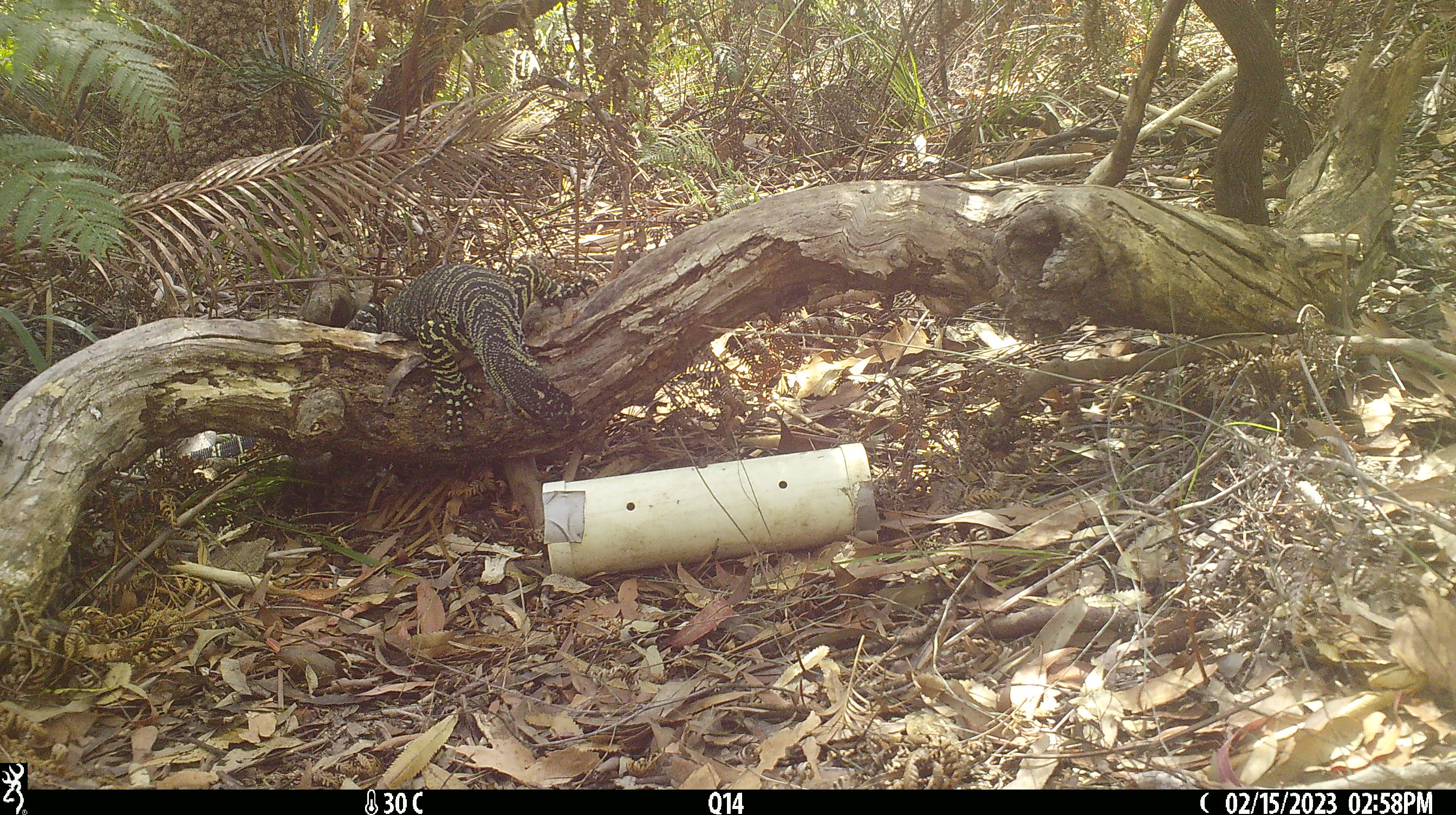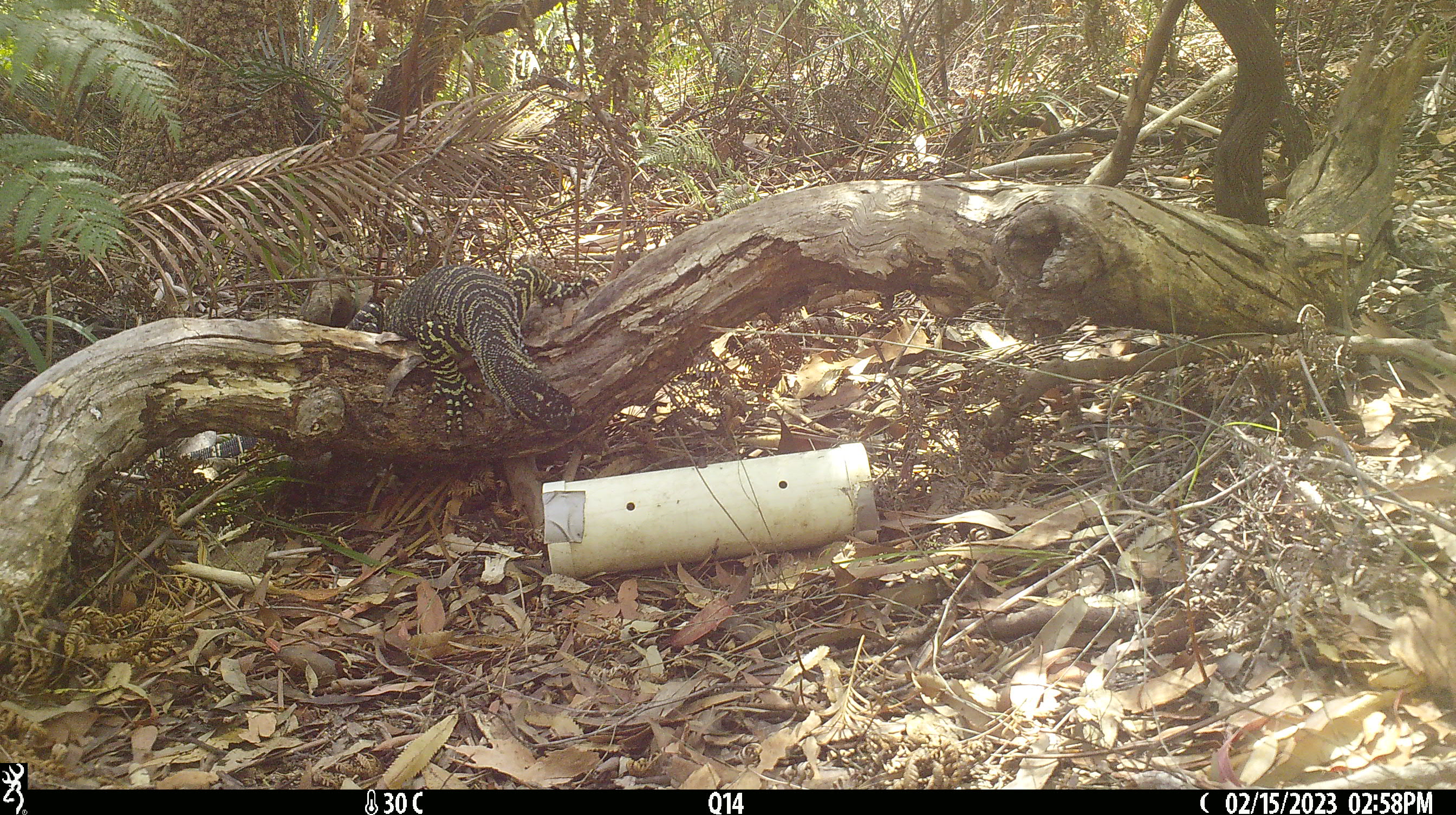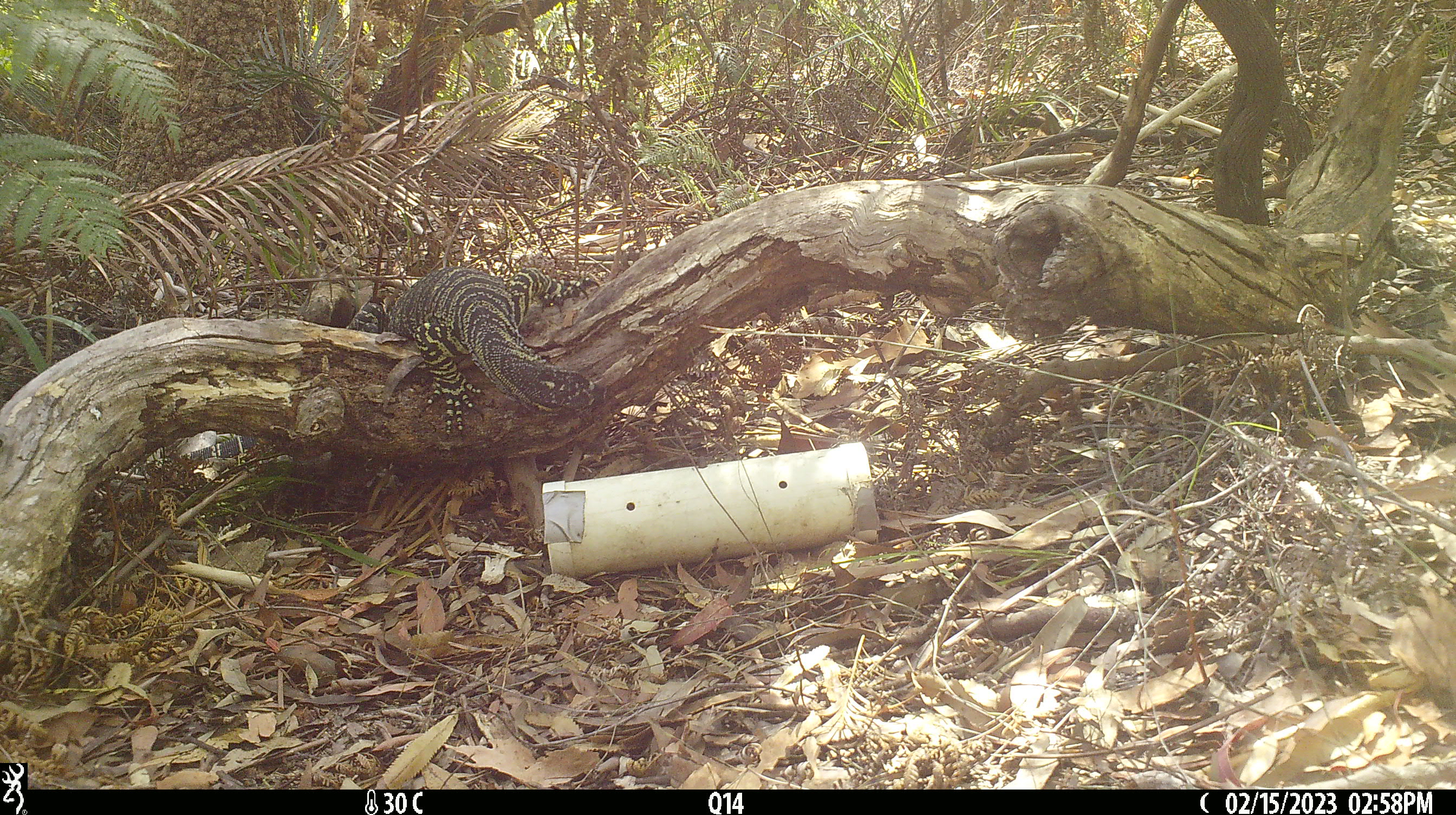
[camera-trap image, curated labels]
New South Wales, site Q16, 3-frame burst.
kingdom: Animalia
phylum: Chordata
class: Reptilia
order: Squamata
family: Varanidae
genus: Varanus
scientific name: Varanus varius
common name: lace monitor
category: goanna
Goanna (lace monitor) (Varanus varius).